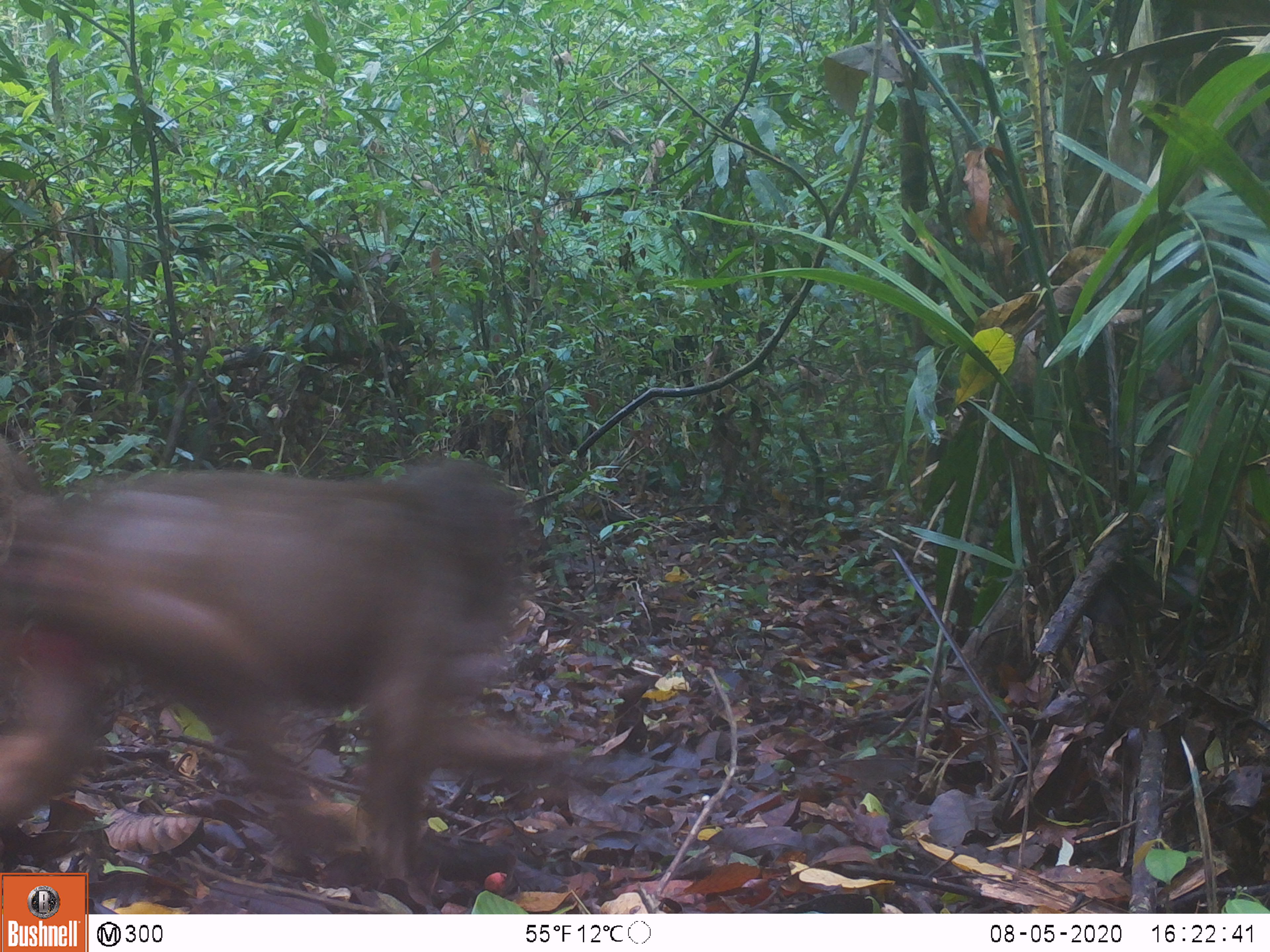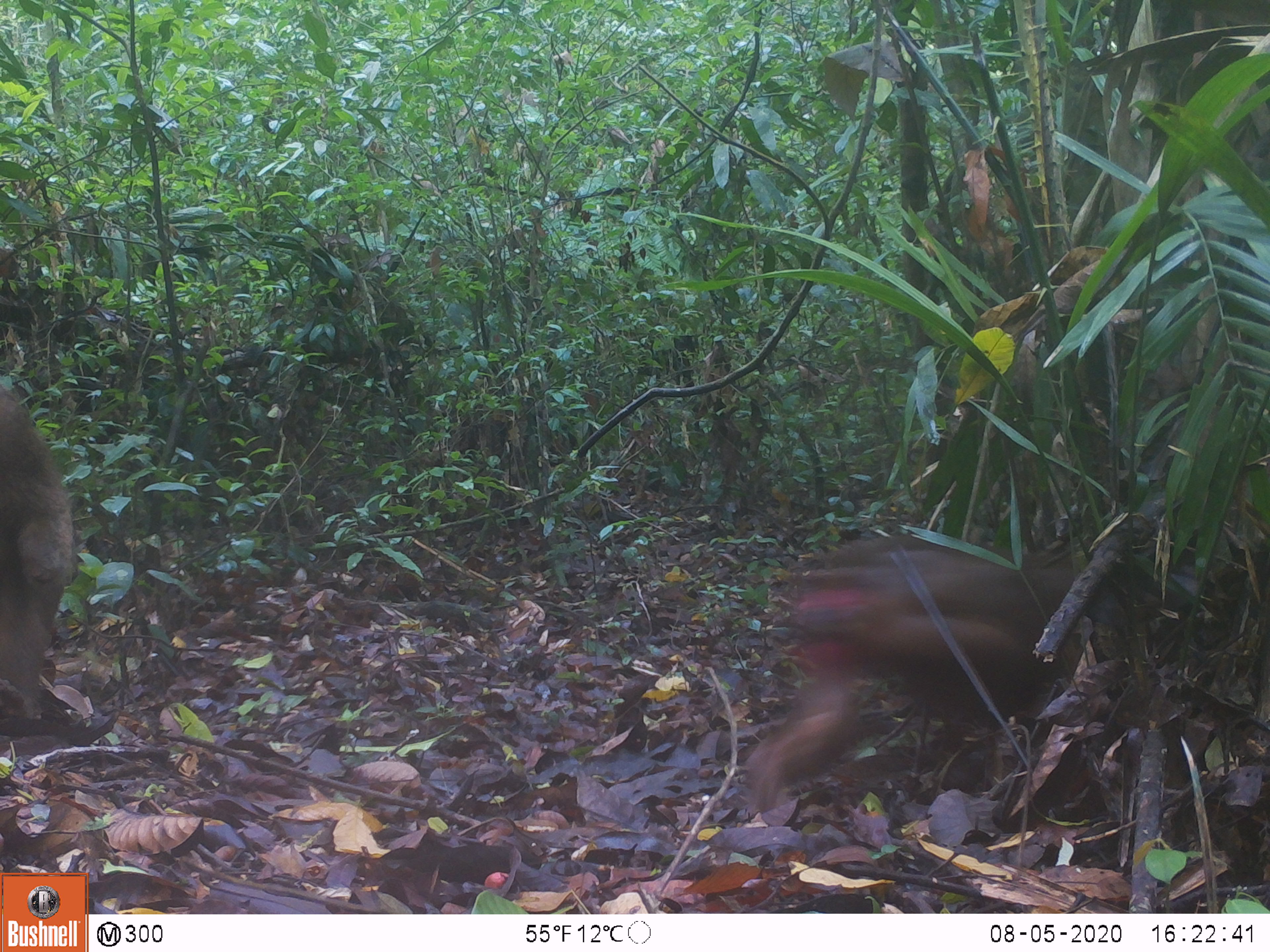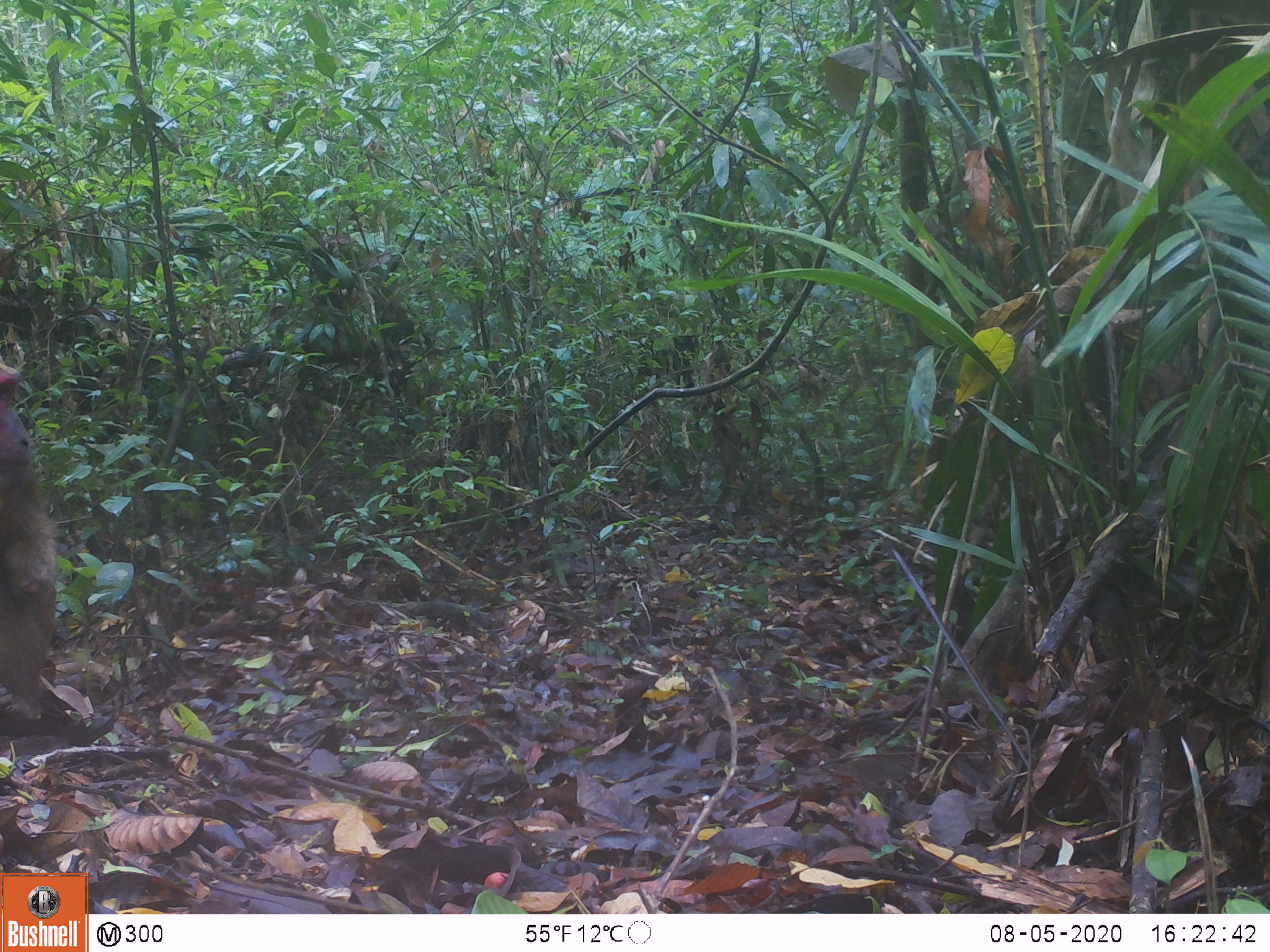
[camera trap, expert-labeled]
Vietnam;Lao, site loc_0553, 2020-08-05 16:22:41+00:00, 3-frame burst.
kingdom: Animalia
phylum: Chordata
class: Mammalia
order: Primates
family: Cercopithecidae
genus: Macaca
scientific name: Macaca arctoides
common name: stump-tailed macaque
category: stump tailed macaque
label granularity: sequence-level